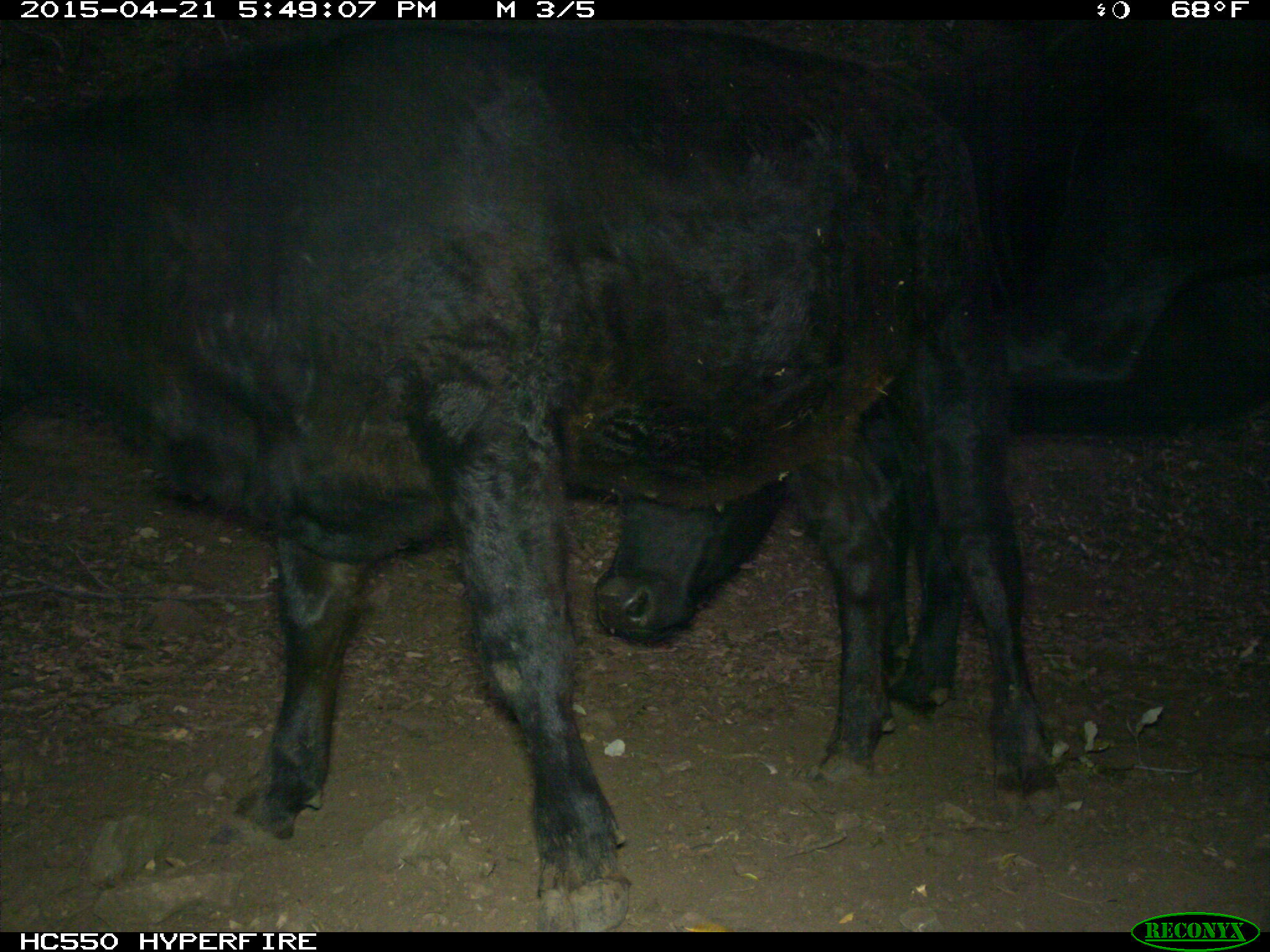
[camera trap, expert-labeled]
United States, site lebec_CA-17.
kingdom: Animalia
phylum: Chordata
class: Mammalia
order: Artiodactyla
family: Bovidae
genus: Bos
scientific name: Bos taurus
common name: domestic cow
Bos taurus (domestic cow).